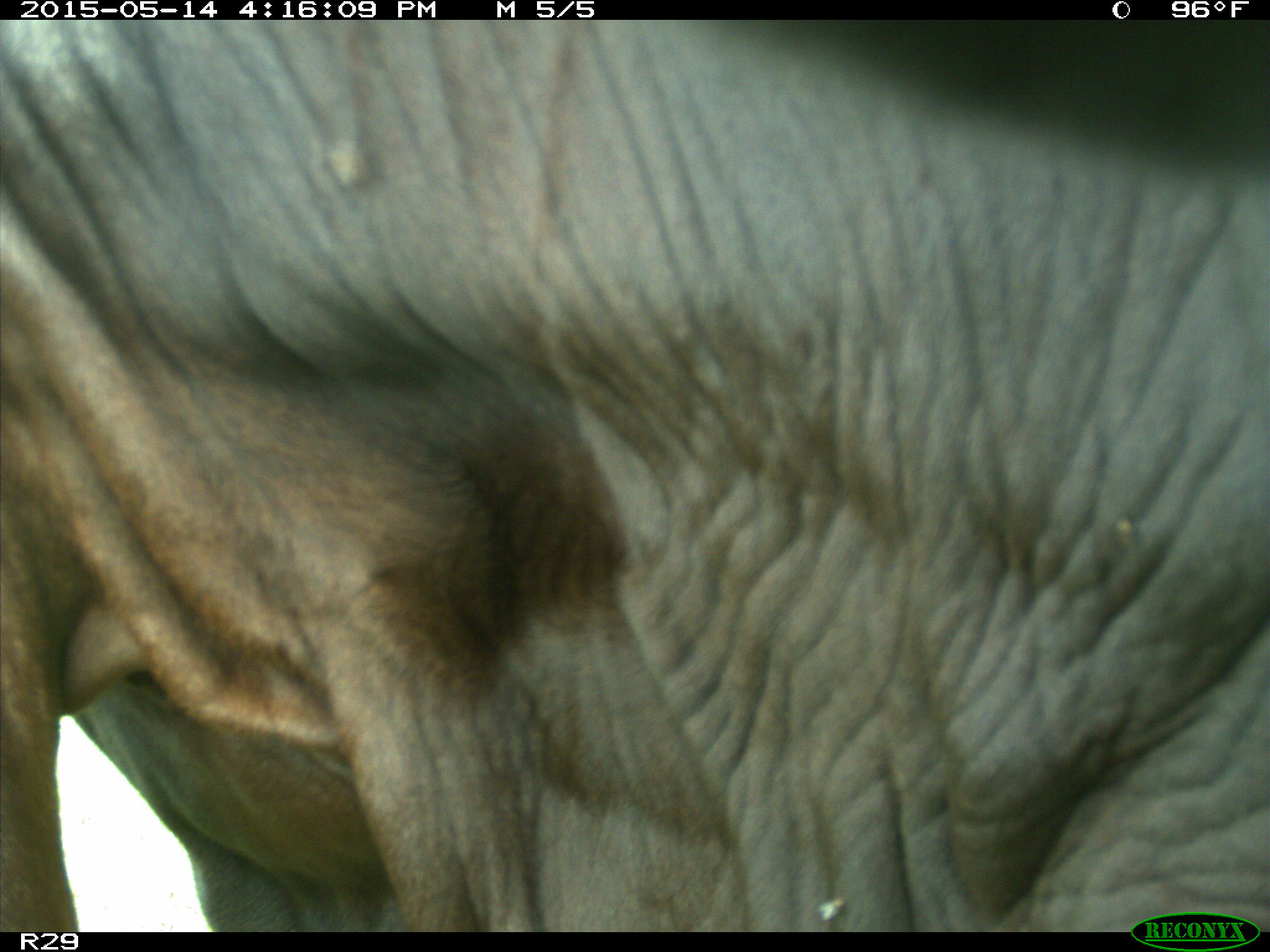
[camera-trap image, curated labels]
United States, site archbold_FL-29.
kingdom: Animalia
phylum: Chordata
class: Mammalia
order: Artiodactyla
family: Bovidae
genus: Bos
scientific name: Bos taurus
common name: domestic cow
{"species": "Bos taurus (domestic cow)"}